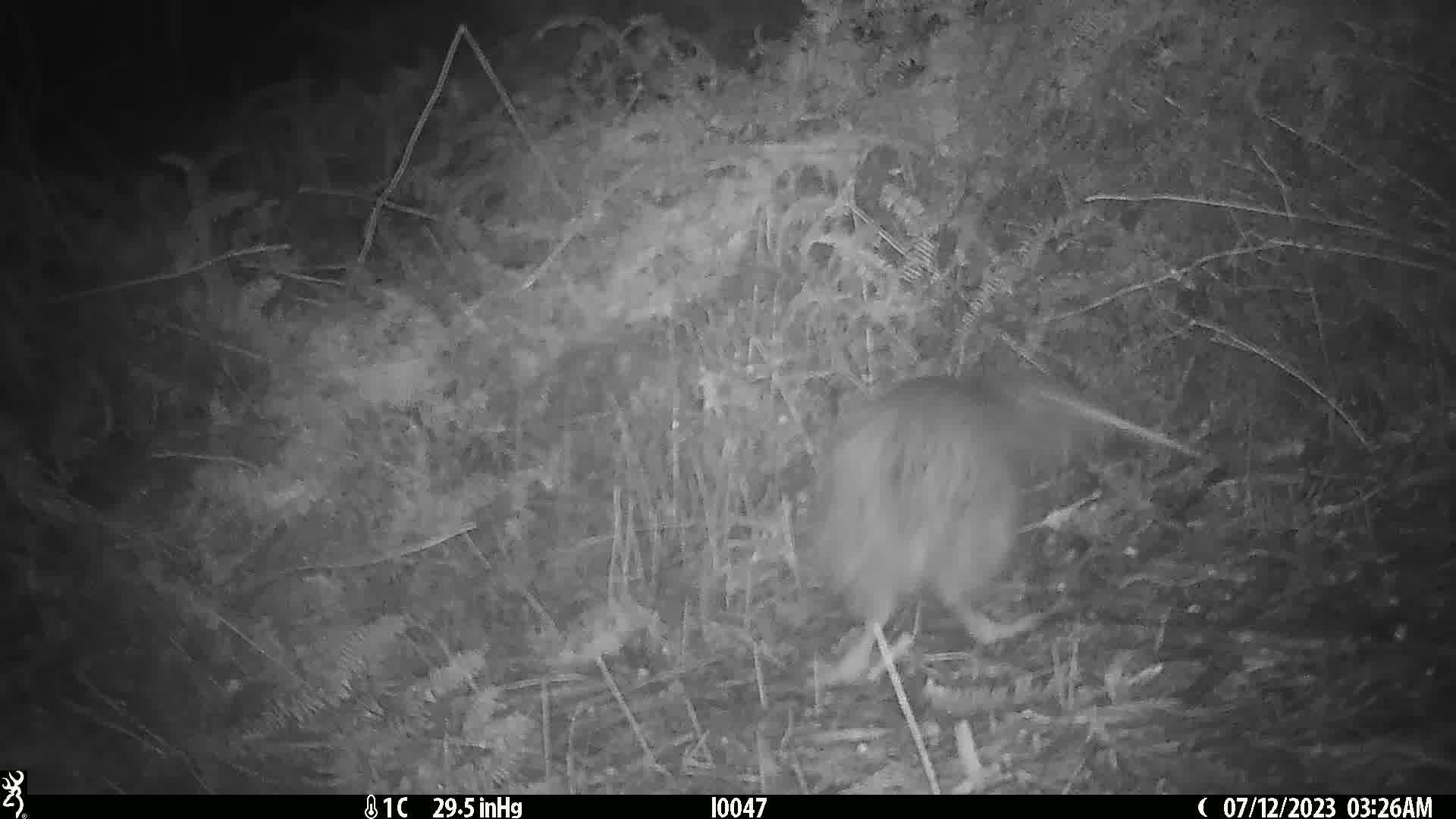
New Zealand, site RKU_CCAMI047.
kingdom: Animalia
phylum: Chordata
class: Aves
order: Apterygiformes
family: Apterygidae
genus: Apteryx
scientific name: Apteryx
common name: kiwi